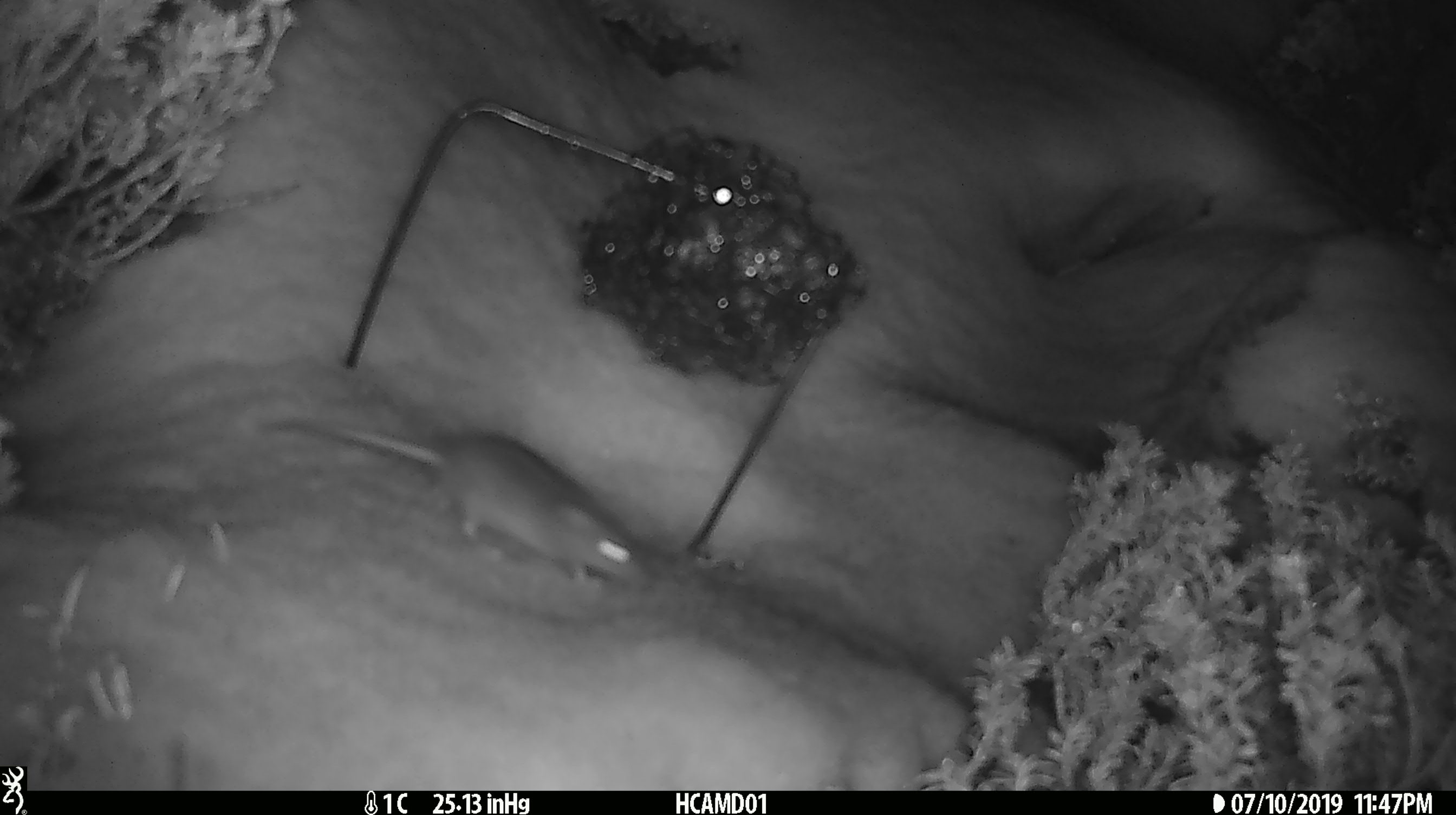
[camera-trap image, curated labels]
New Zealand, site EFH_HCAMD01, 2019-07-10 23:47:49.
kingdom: Animalia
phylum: Chordata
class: Mammalia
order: Rodentia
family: Muridae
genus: Mus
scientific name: Mus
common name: mouse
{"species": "mouse (Mus)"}